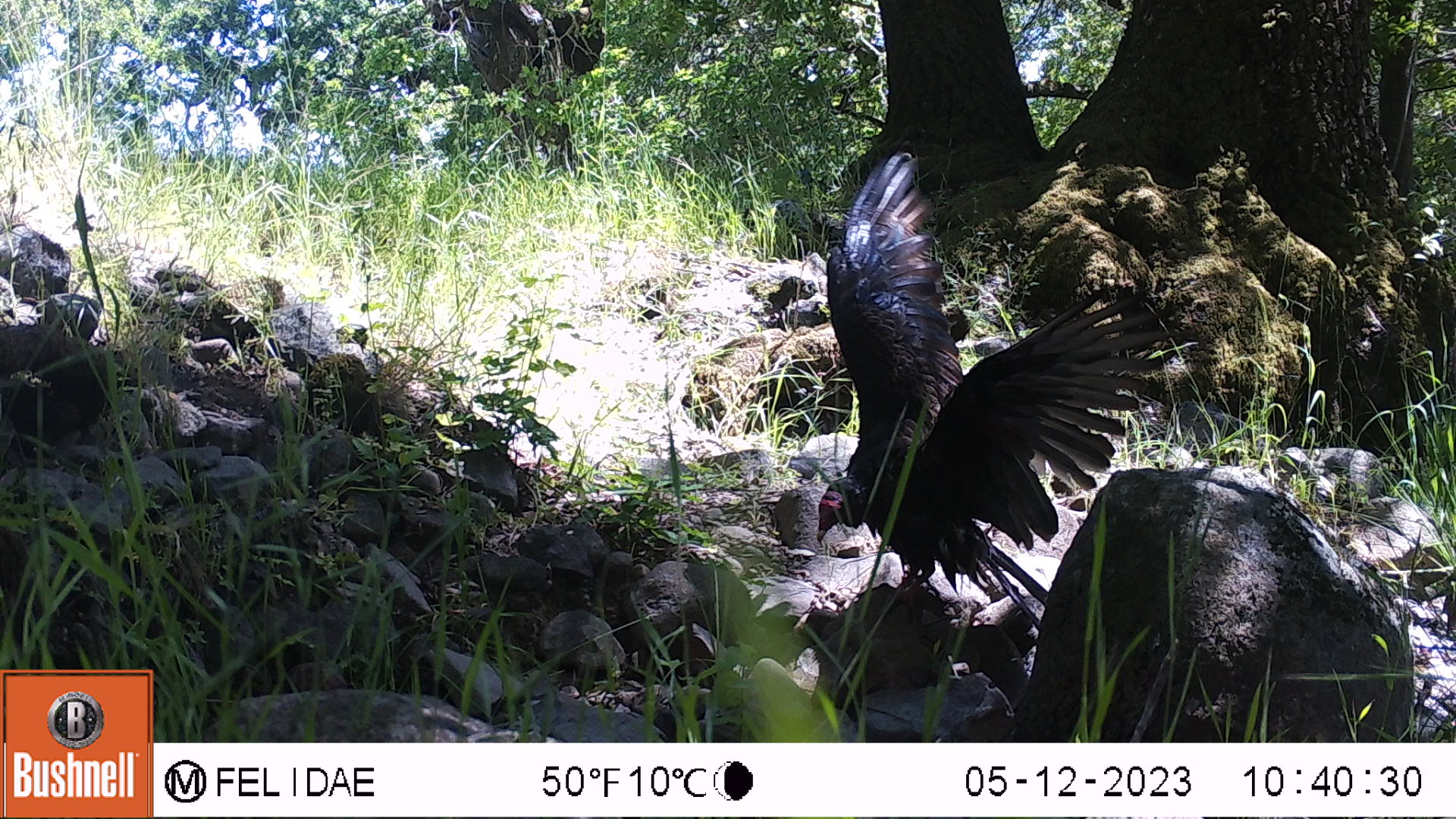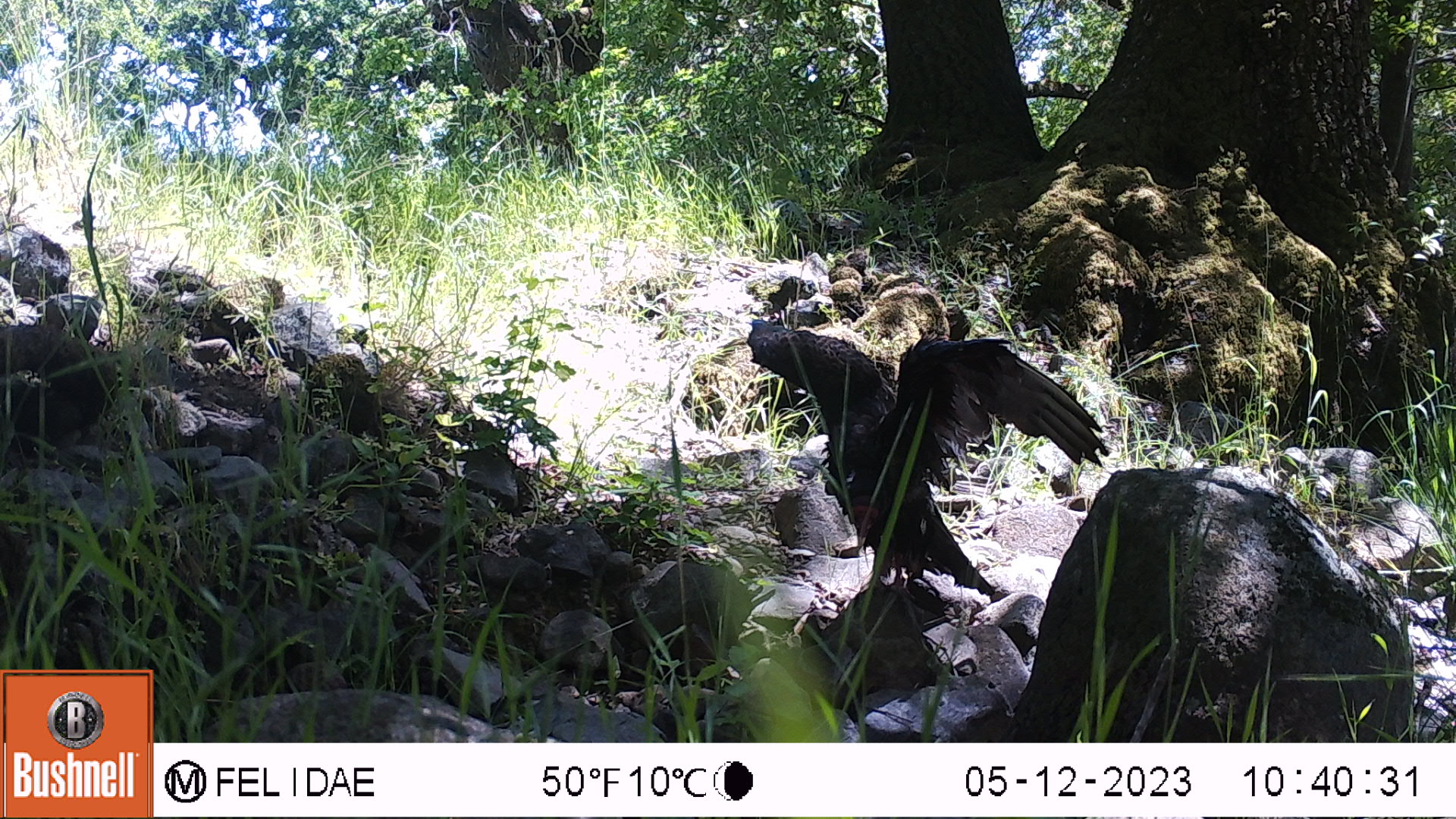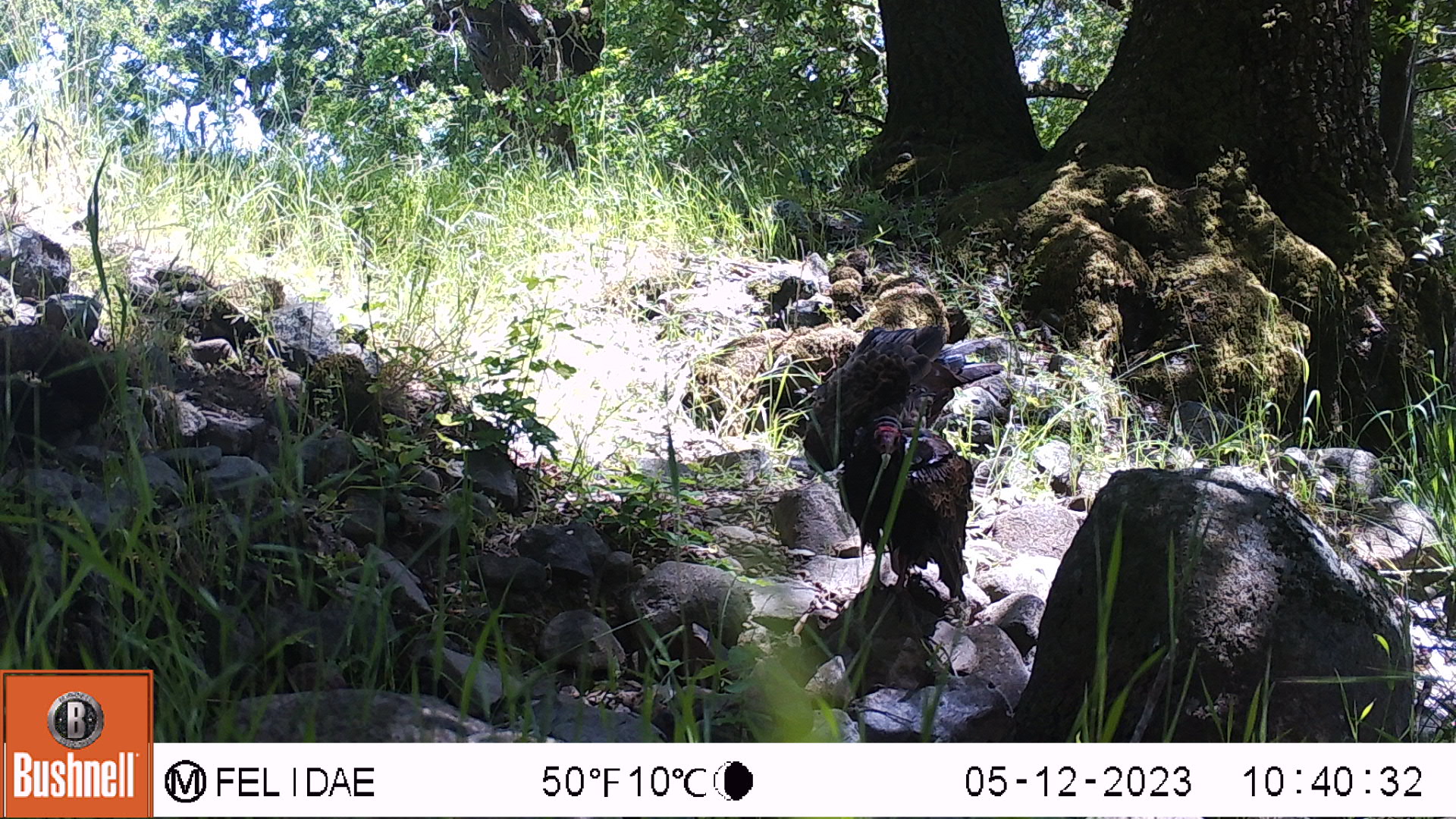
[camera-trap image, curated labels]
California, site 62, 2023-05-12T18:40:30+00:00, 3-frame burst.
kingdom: Animalia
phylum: Chordata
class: Aves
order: Cathartiformes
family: Cathartidae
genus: Cathartes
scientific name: Cathartes aura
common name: turkey vulture